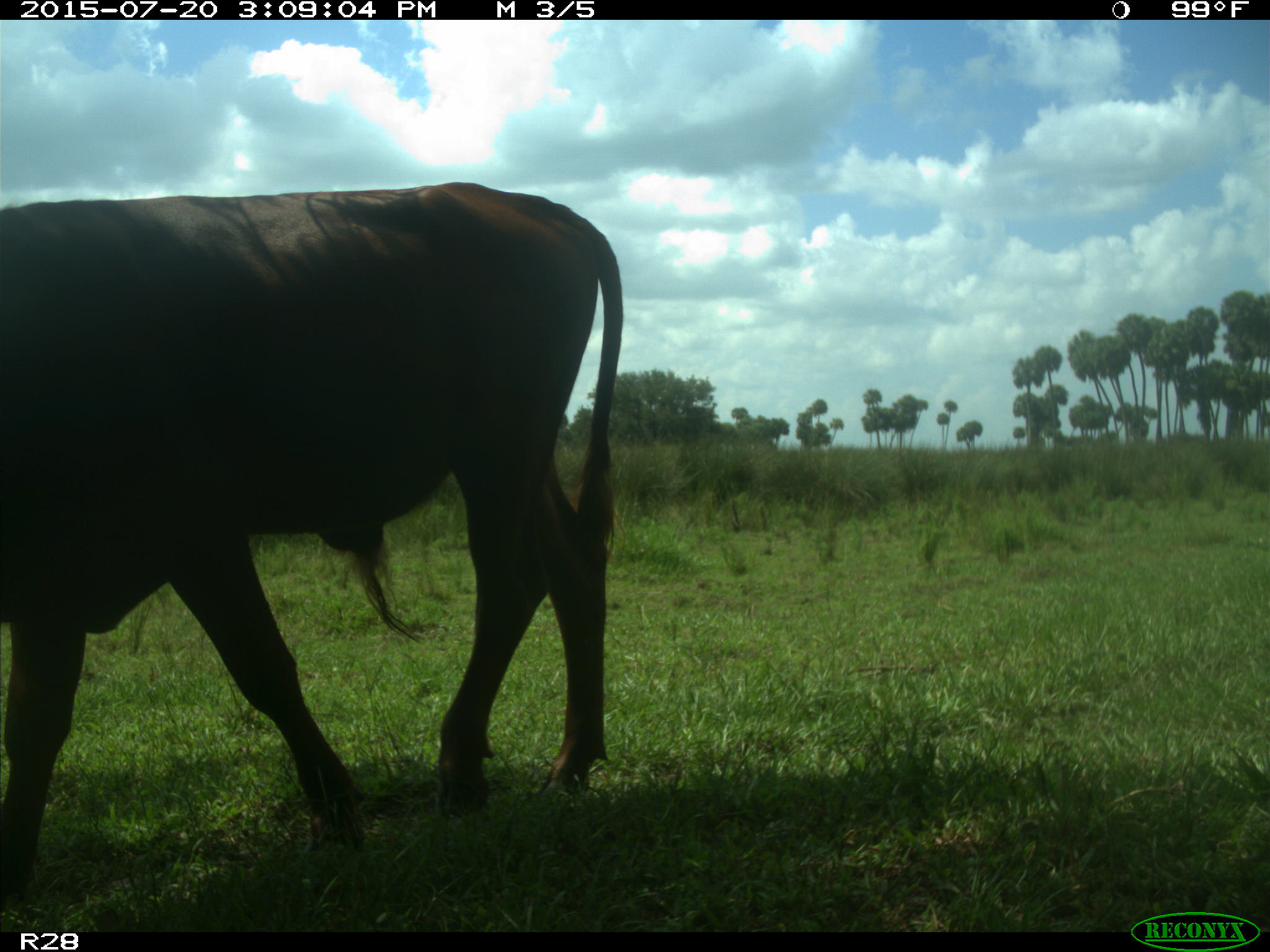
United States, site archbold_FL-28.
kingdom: Animalia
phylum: Chordata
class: Mammalia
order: Artiodactyla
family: Bovidae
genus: Bos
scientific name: Bos taurus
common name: domestic cow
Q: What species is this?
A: Bos taurus (domestic cow).